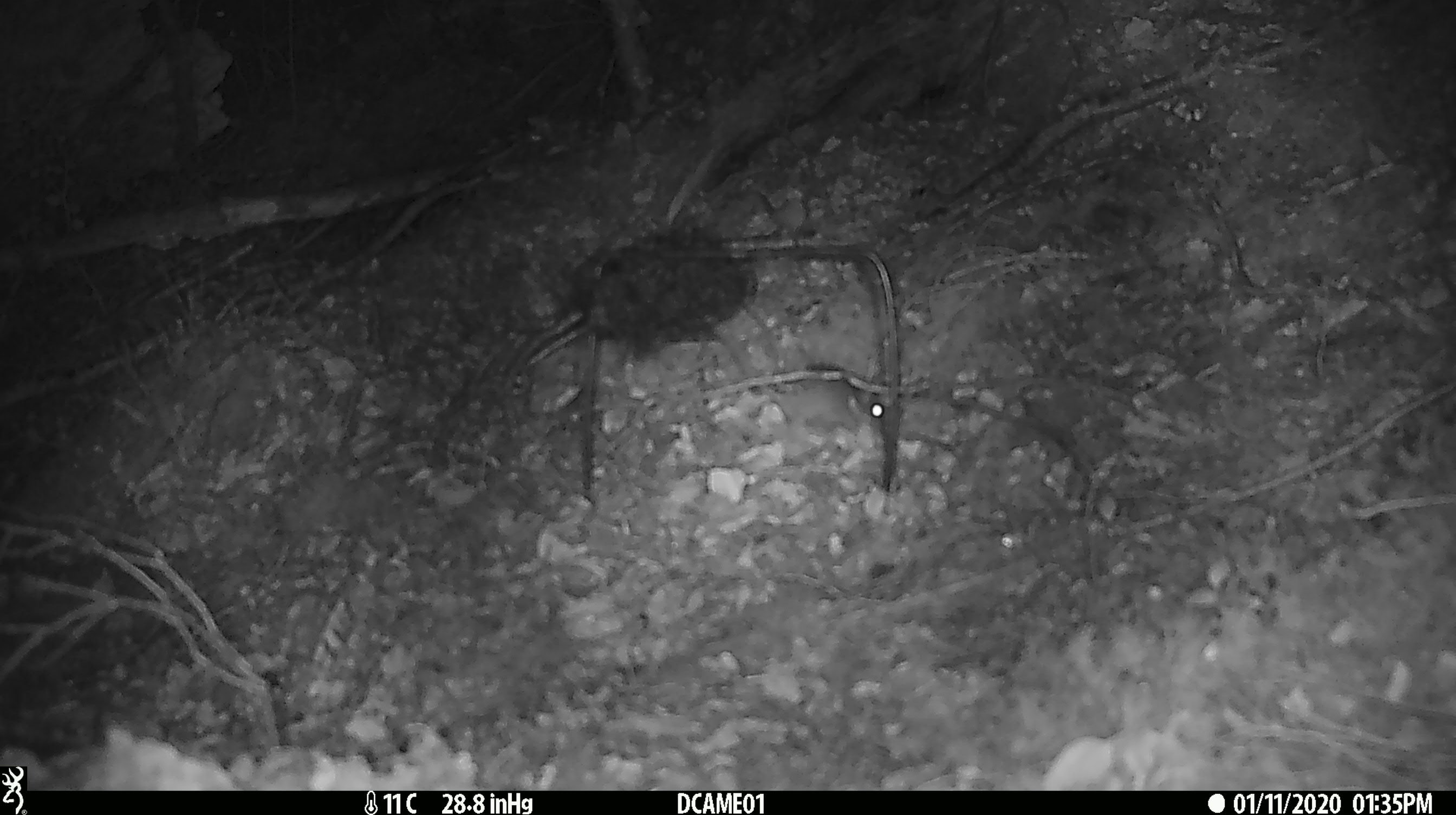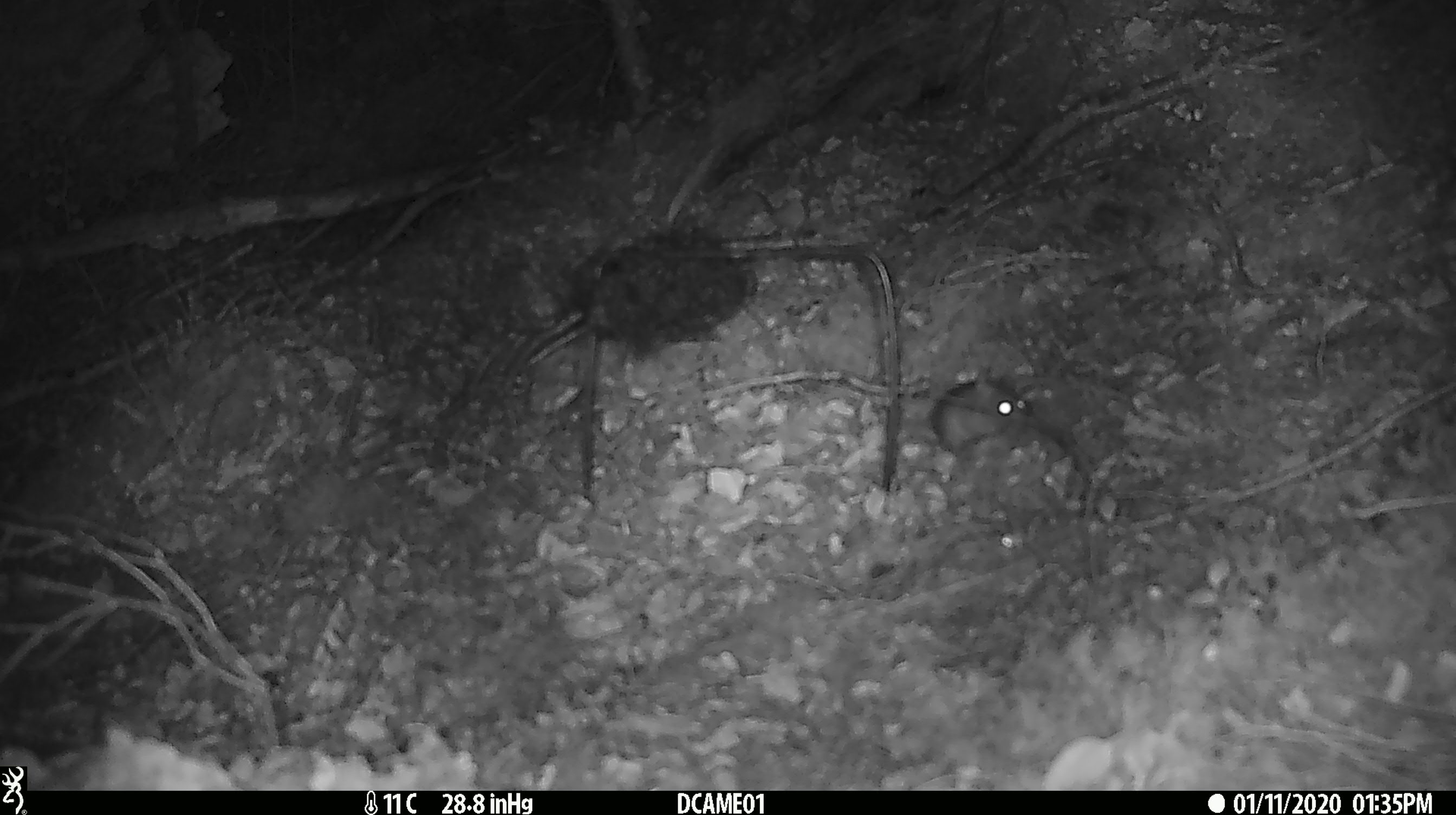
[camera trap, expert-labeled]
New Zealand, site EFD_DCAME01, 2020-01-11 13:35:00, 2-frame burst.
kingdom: Animalia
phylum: Chordata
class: Mammalia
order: Rodentia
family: Muridae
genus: Mus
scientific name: Mus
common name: mouse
Mouse (Mus).